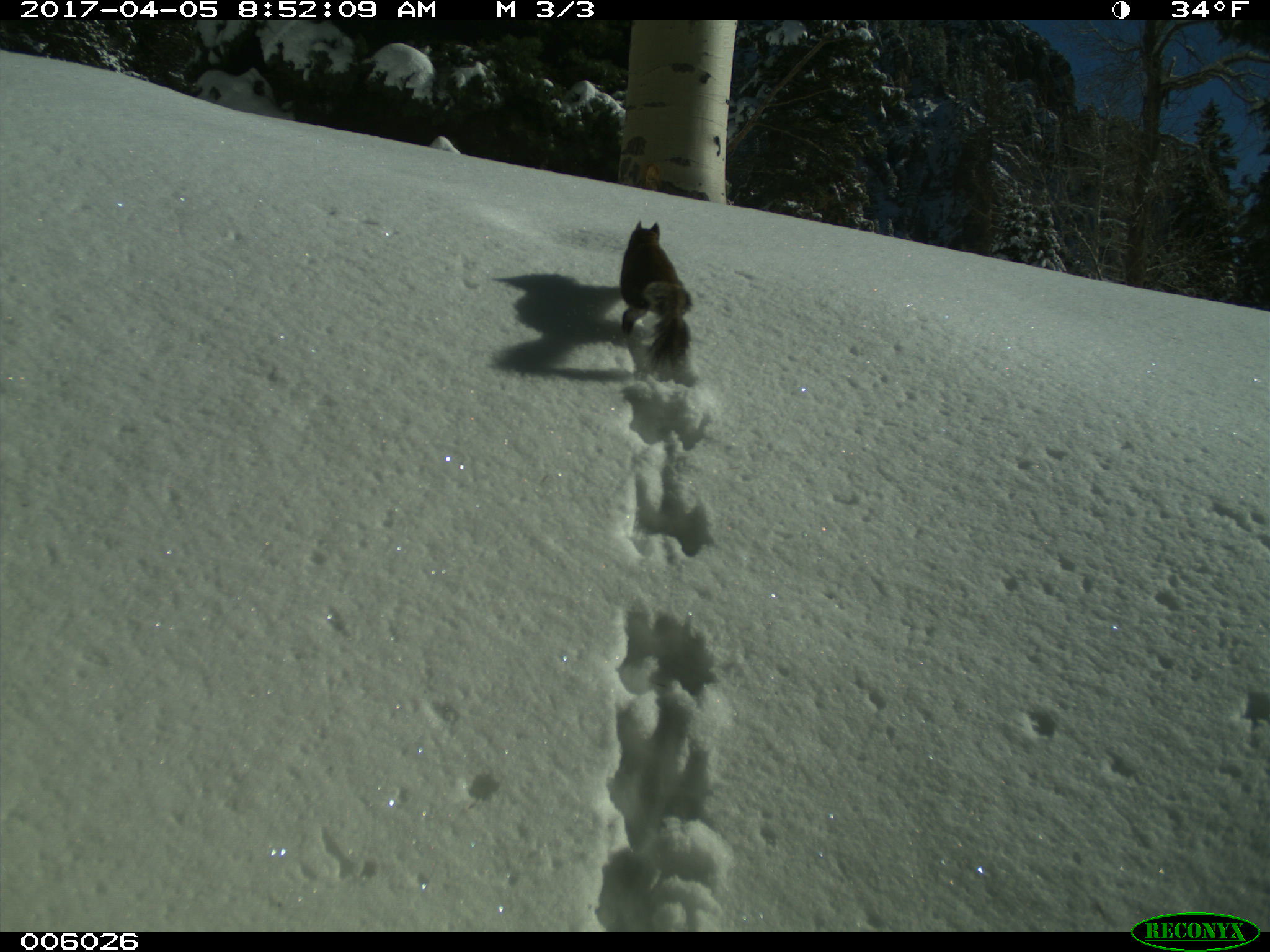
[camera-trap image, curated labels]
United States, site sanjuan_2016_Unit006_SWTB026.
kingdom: Animalia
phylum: Chordata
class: Mammalia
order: Rodentia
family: Sciuridae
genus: Tamiasciurus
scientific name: Tamiasciurus hudsonicus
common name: american red squirrel